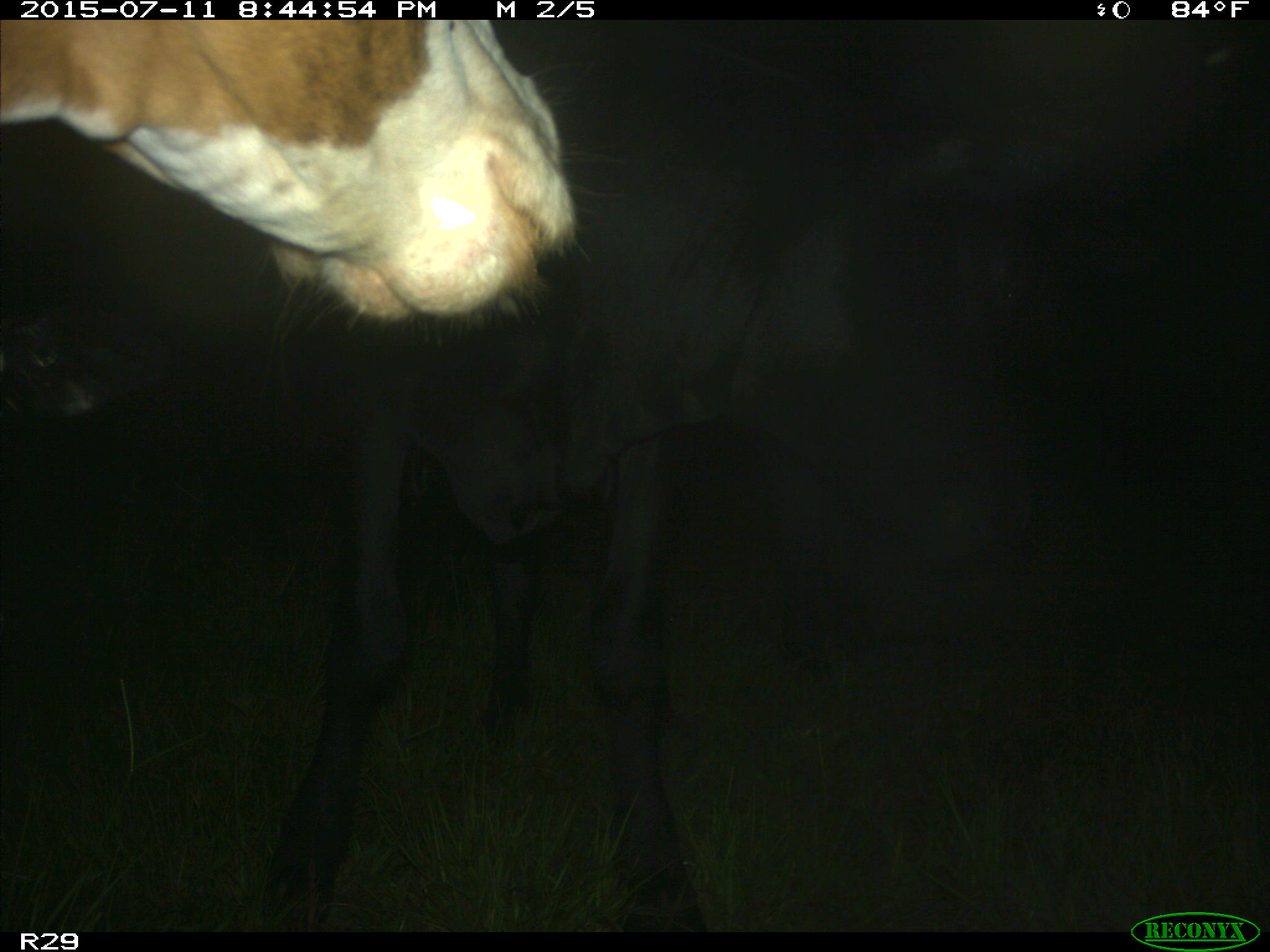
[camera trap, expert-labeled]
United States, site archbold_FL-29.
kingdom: Animalia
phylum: Chordata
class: Mammalia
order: Artiodactyla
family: Bovidae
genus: Bos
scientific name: Bos taurus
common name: domestic cow